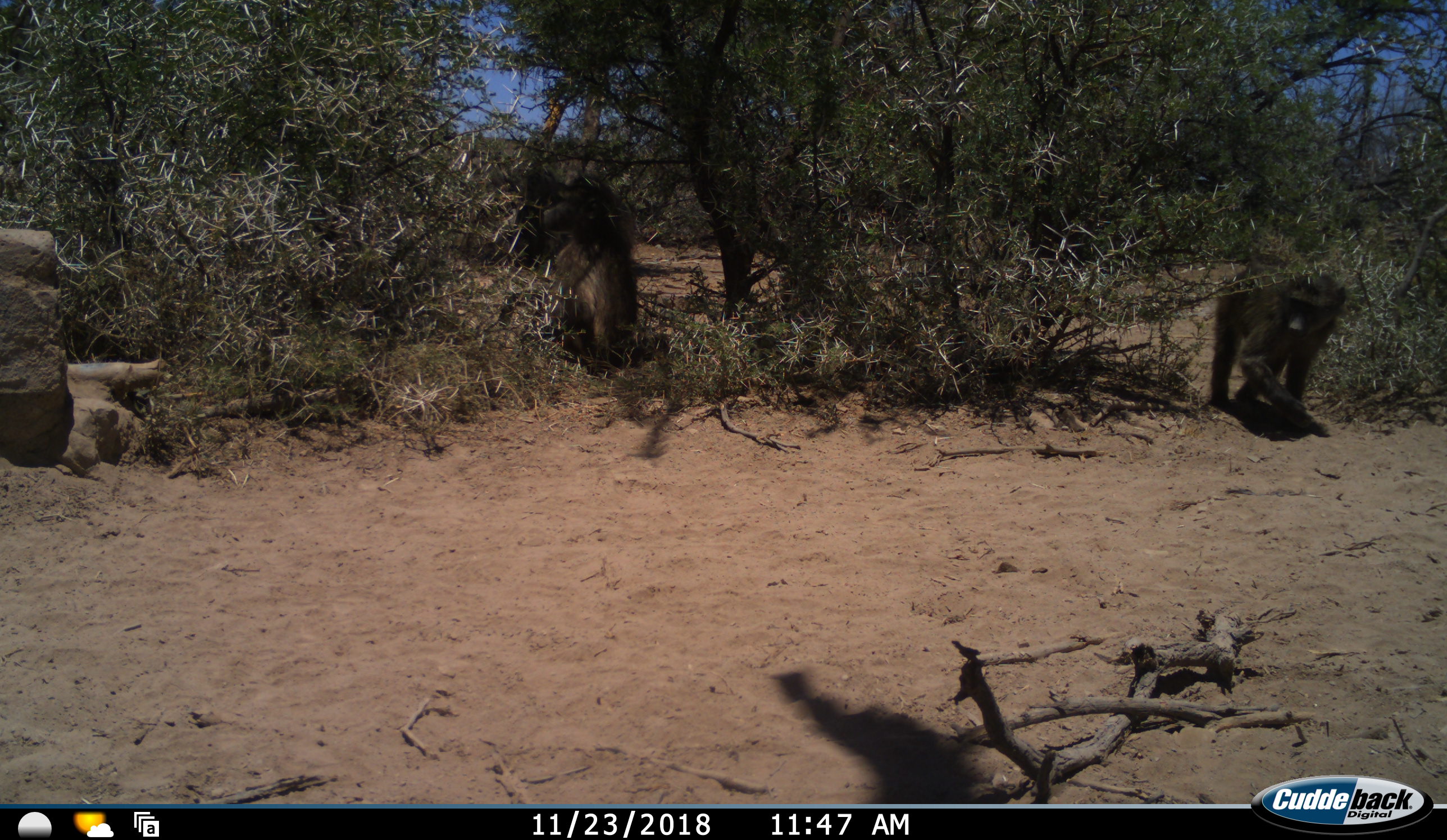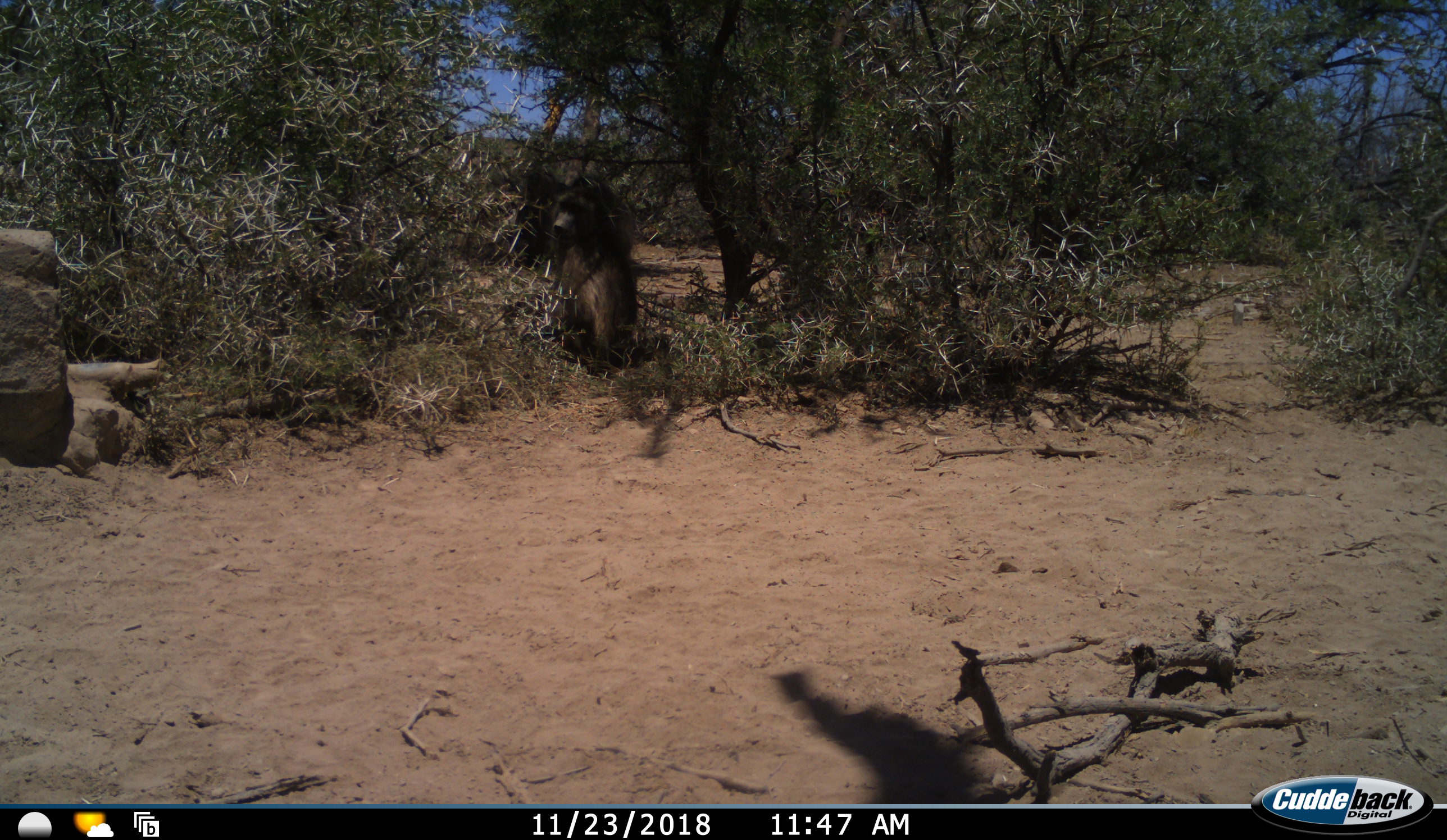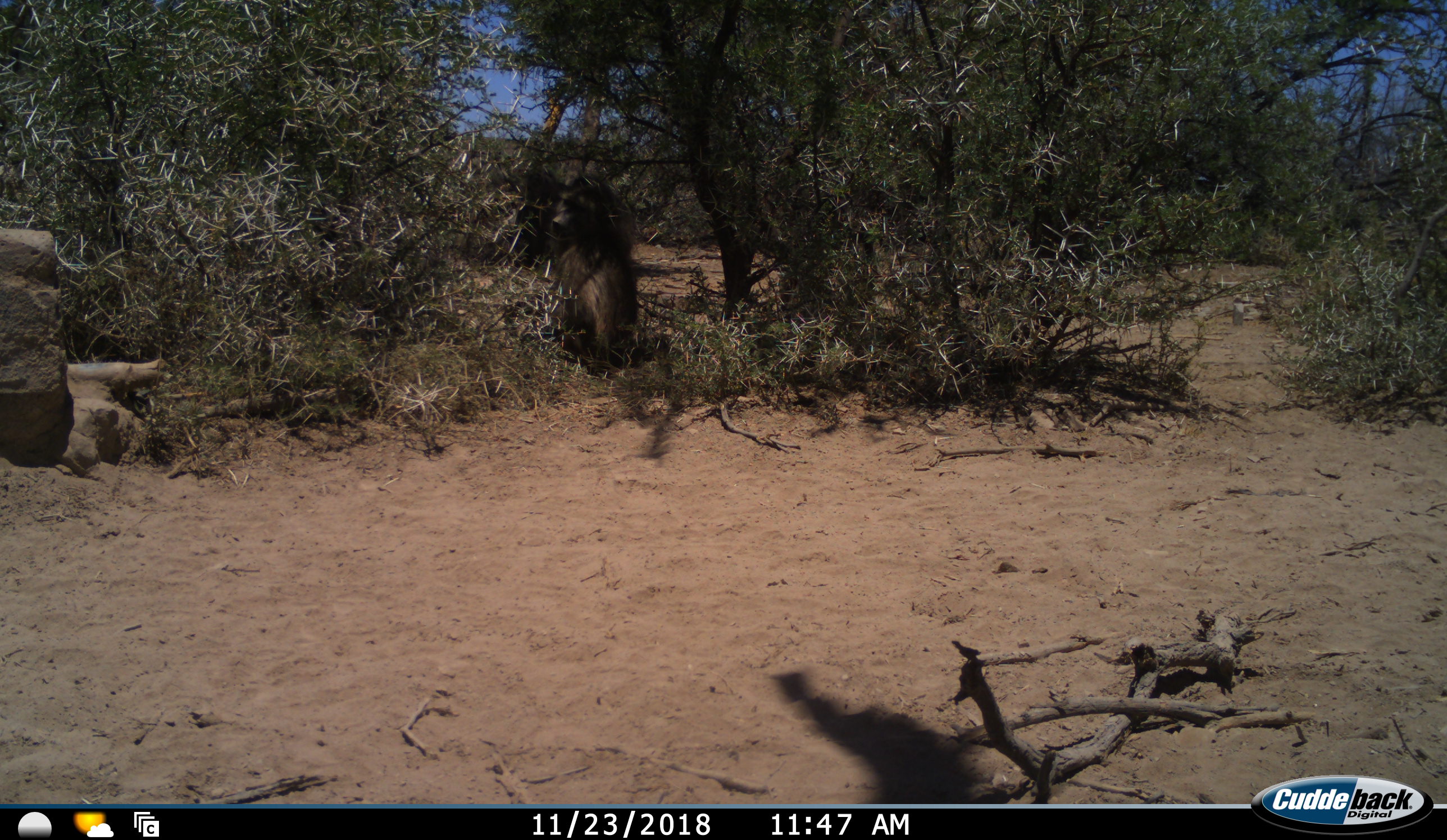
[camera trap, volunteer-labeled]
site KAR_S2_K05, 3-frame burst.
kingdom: Animalia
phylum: Chordata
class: Mammalia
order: Primates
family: Cercopithecidae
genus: Papio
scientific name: Papio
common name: baboon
Baboon (Papio), count 2. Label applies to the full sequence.